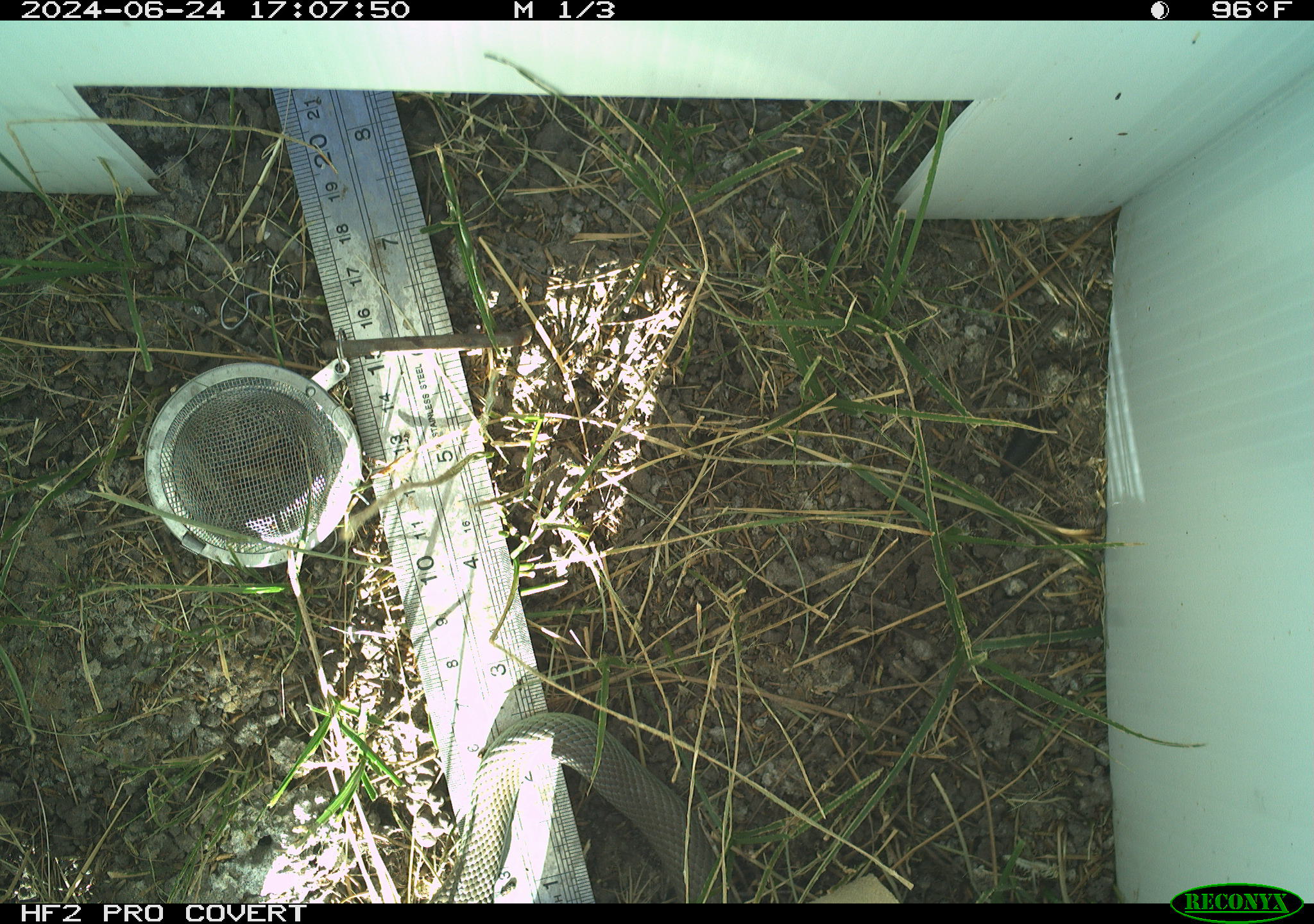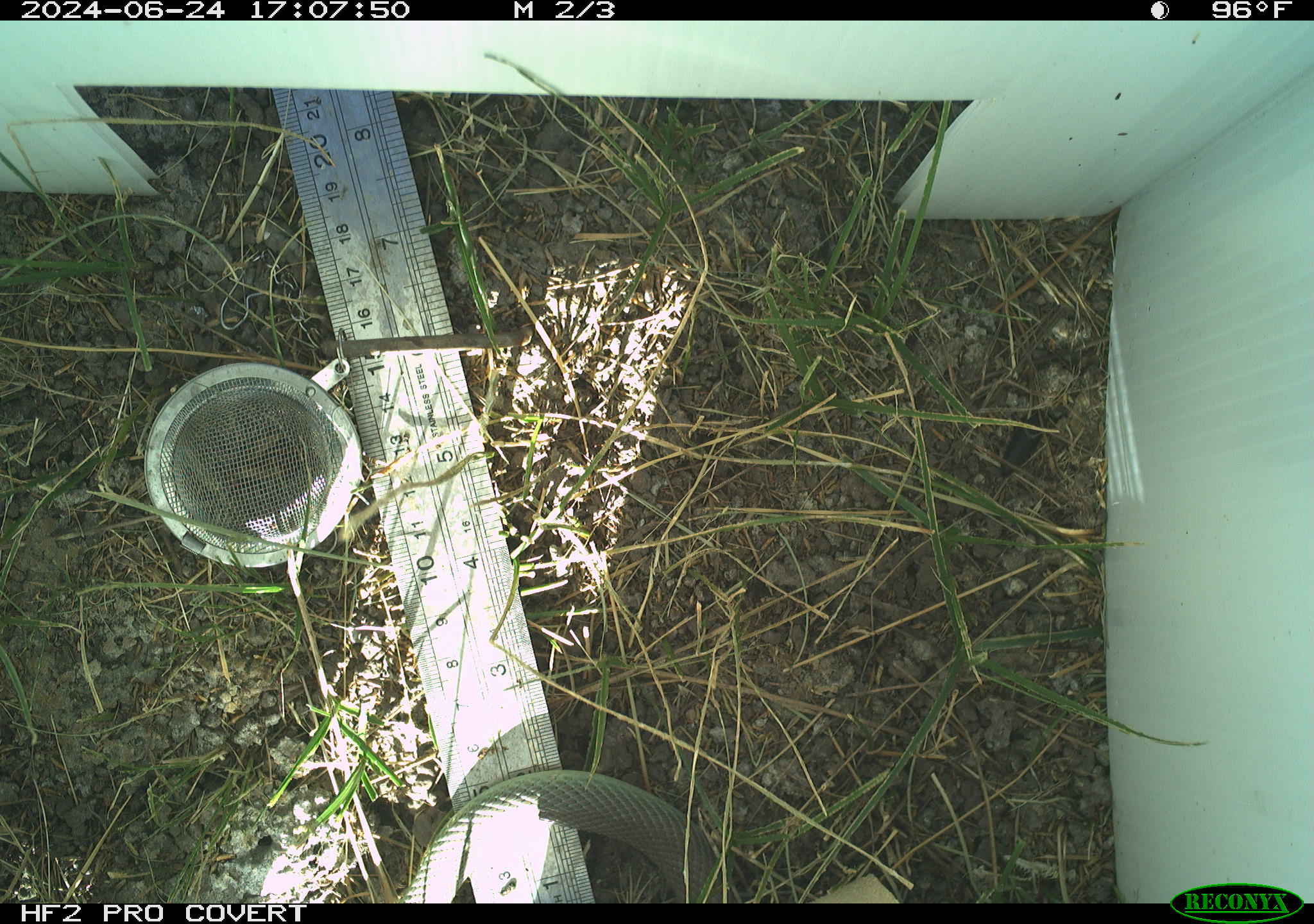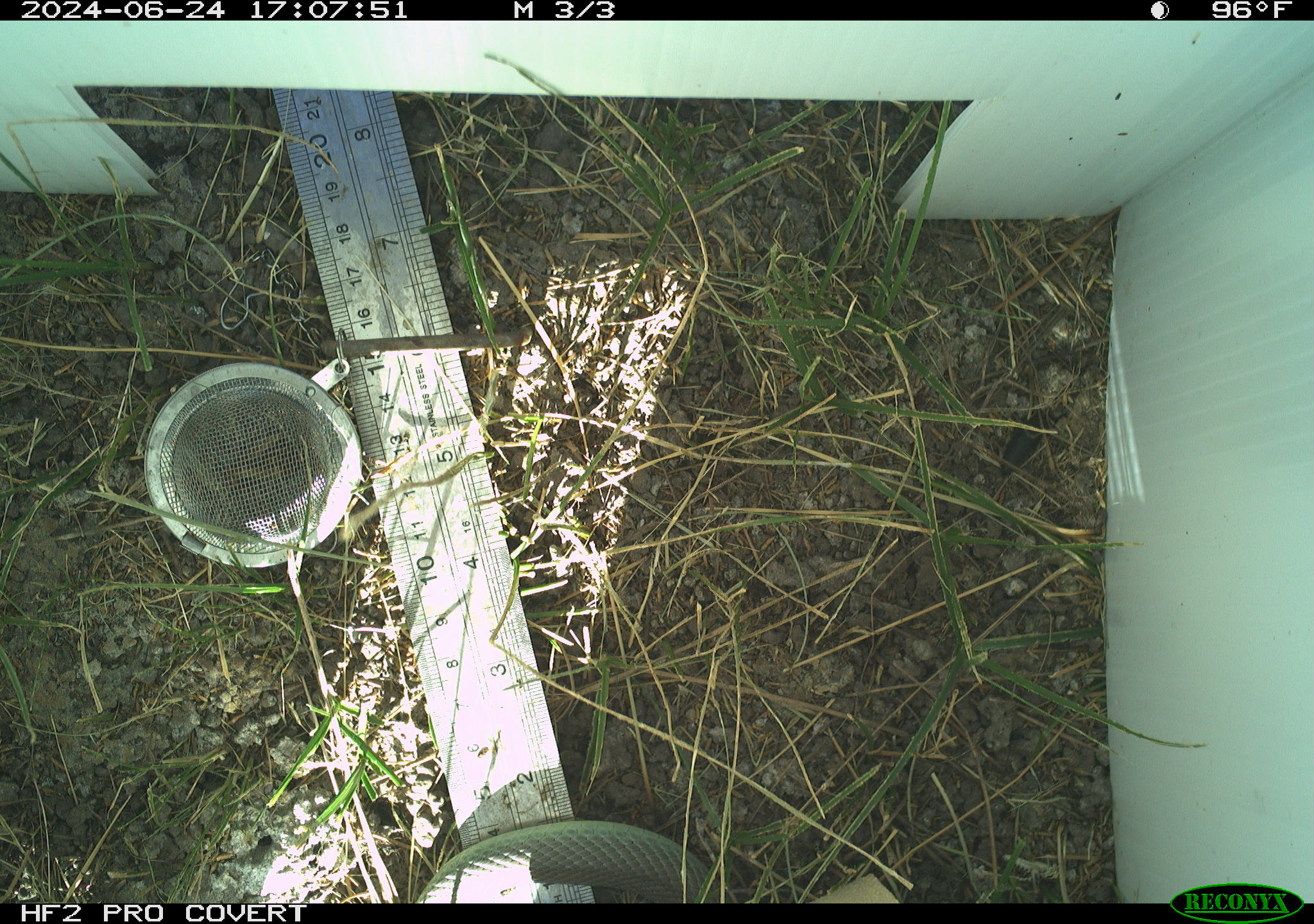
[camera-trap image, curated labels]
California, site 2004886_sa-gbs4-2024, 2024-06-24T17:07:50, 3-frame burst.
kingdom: Animalia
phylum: Chordata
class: Reptilia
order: Squamata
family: Colubridae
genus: Coluber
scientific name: Coluber constrictor mormon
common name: western yellow-bellied racer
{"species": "western yellow-bellied racer (Coluber constrictor mormon)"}